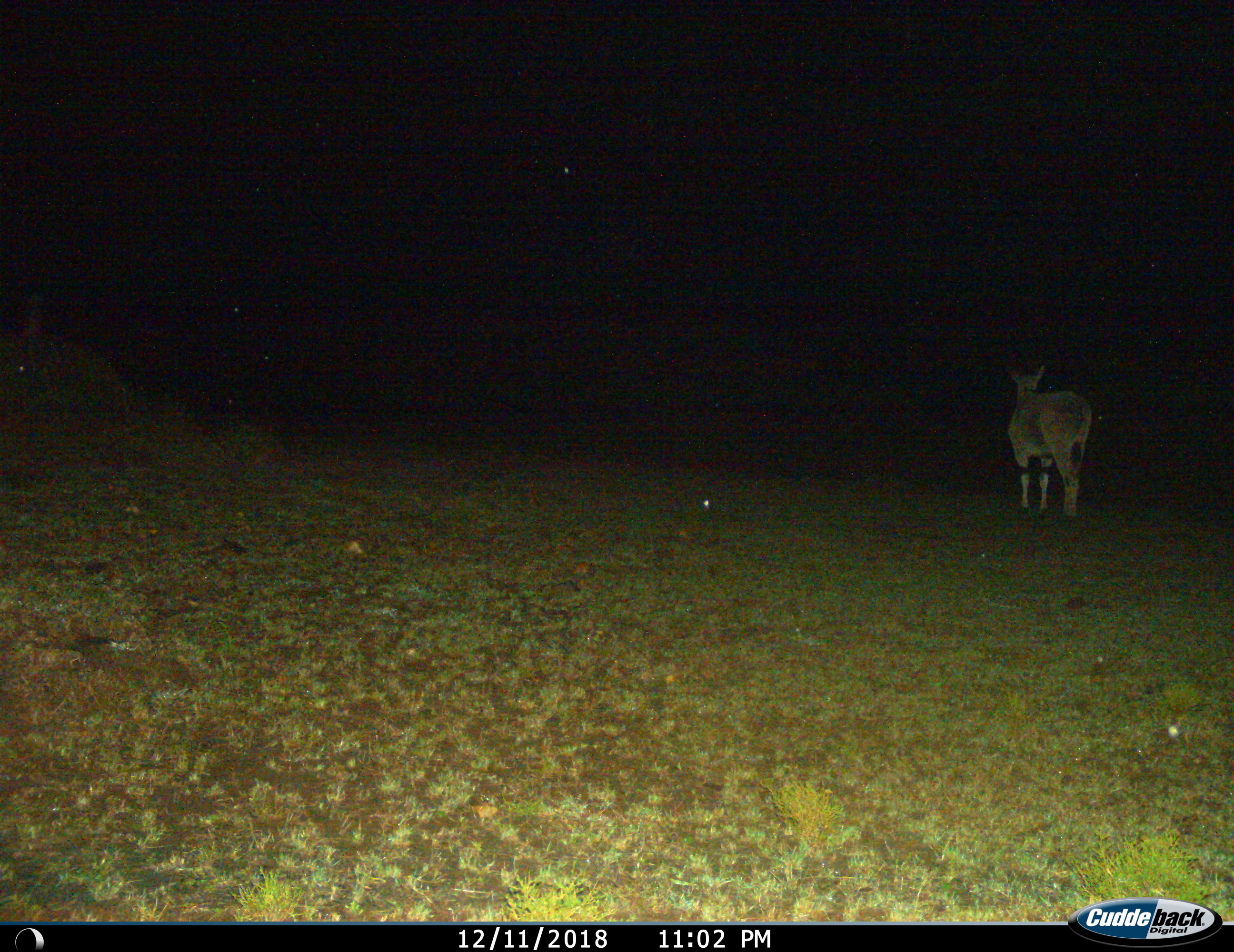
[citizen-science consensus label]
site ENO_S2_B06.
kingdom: Animalia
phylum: Chordata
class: Mammalia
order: Artiodactyla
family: Bovidae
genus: Tragelaphus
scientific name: Tragelaphus oryx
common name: eland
Eland (Tragelaphus oryx), count 1. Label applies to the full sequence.